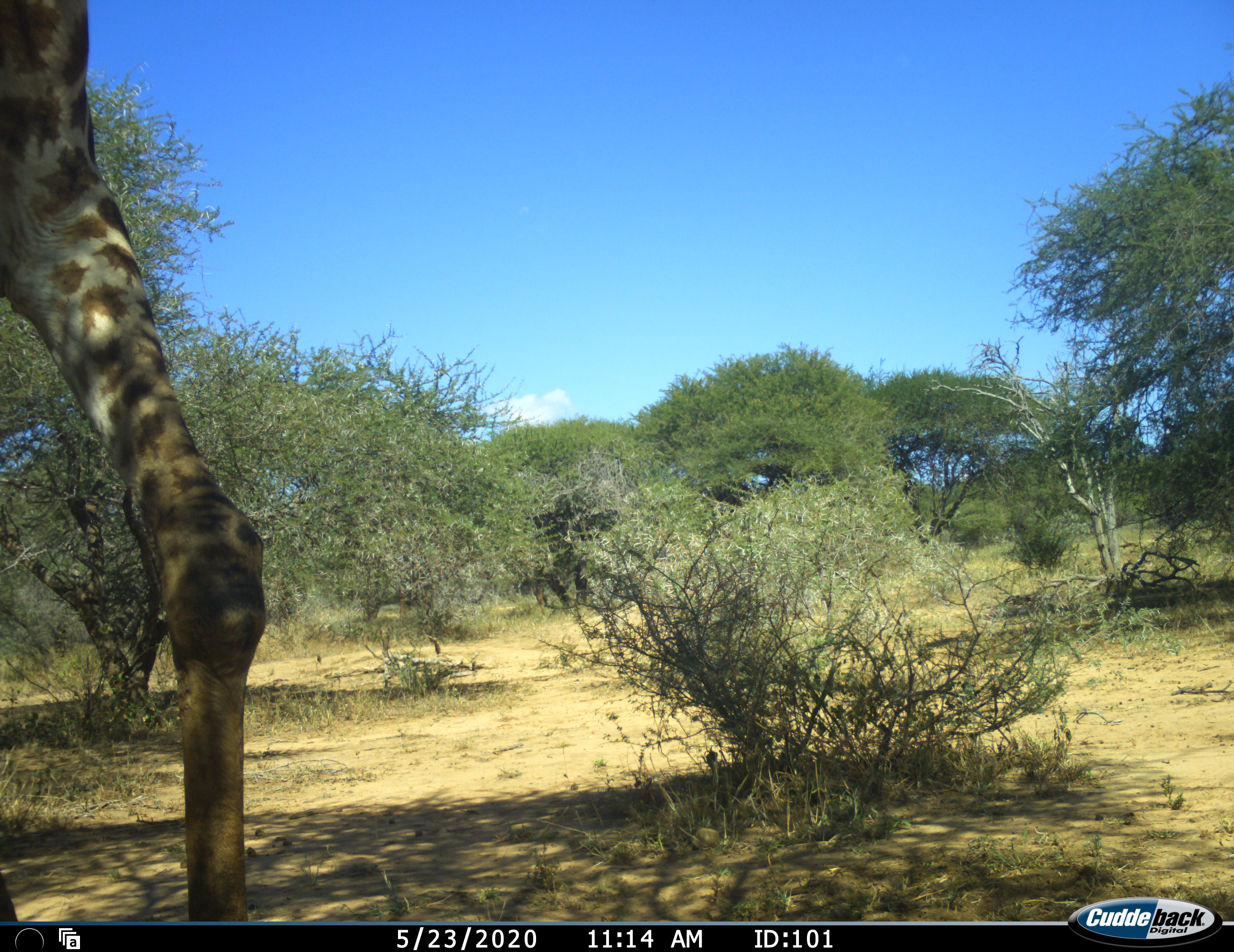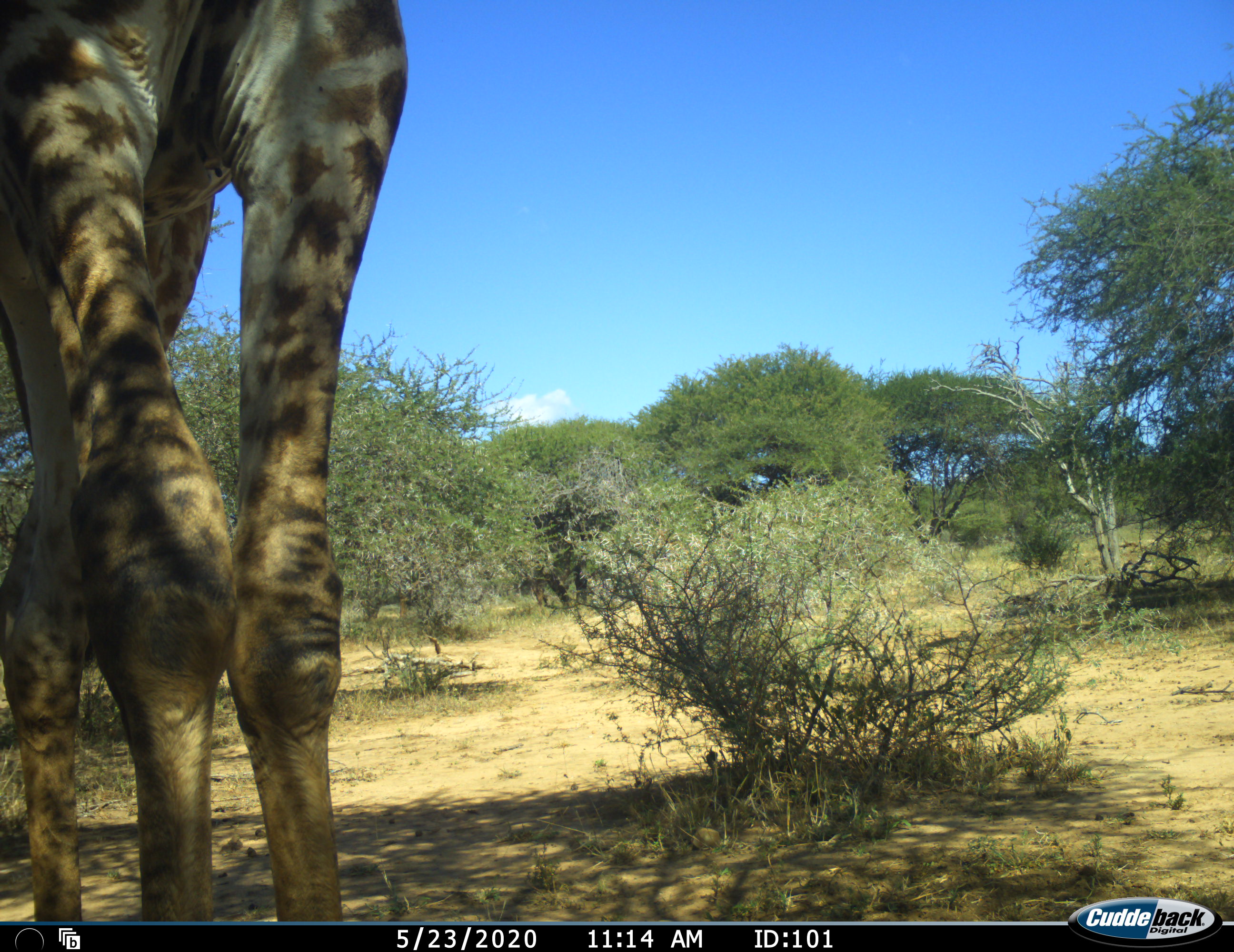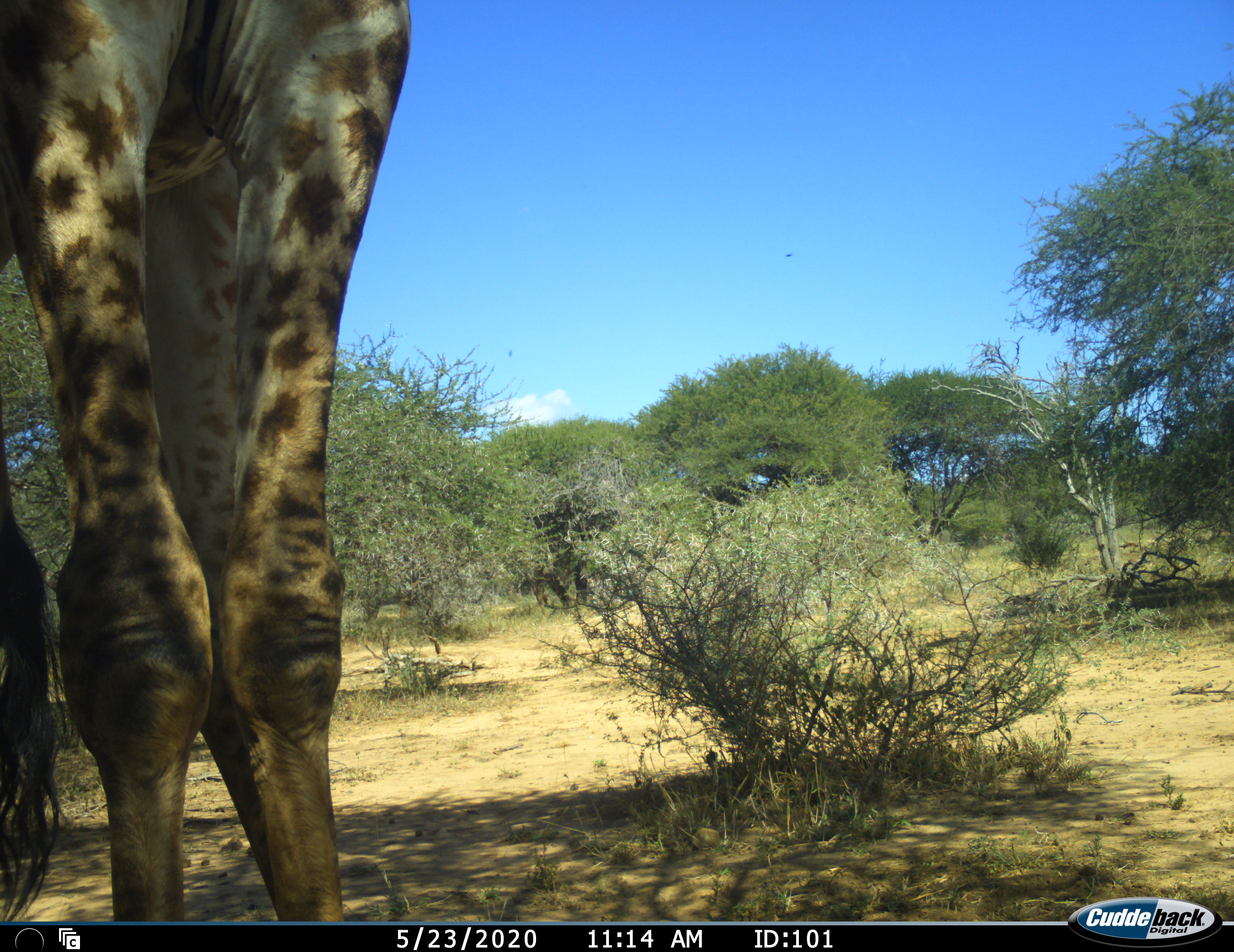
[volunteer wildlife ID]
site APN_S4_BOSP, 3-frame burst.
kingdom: Animalia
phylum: Chordata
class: Mammalia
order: Artiodactyla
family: Giraffidae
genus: Giraffa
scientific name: Giraffa camelopardalis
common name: giraffe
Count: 1.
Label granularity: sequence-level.